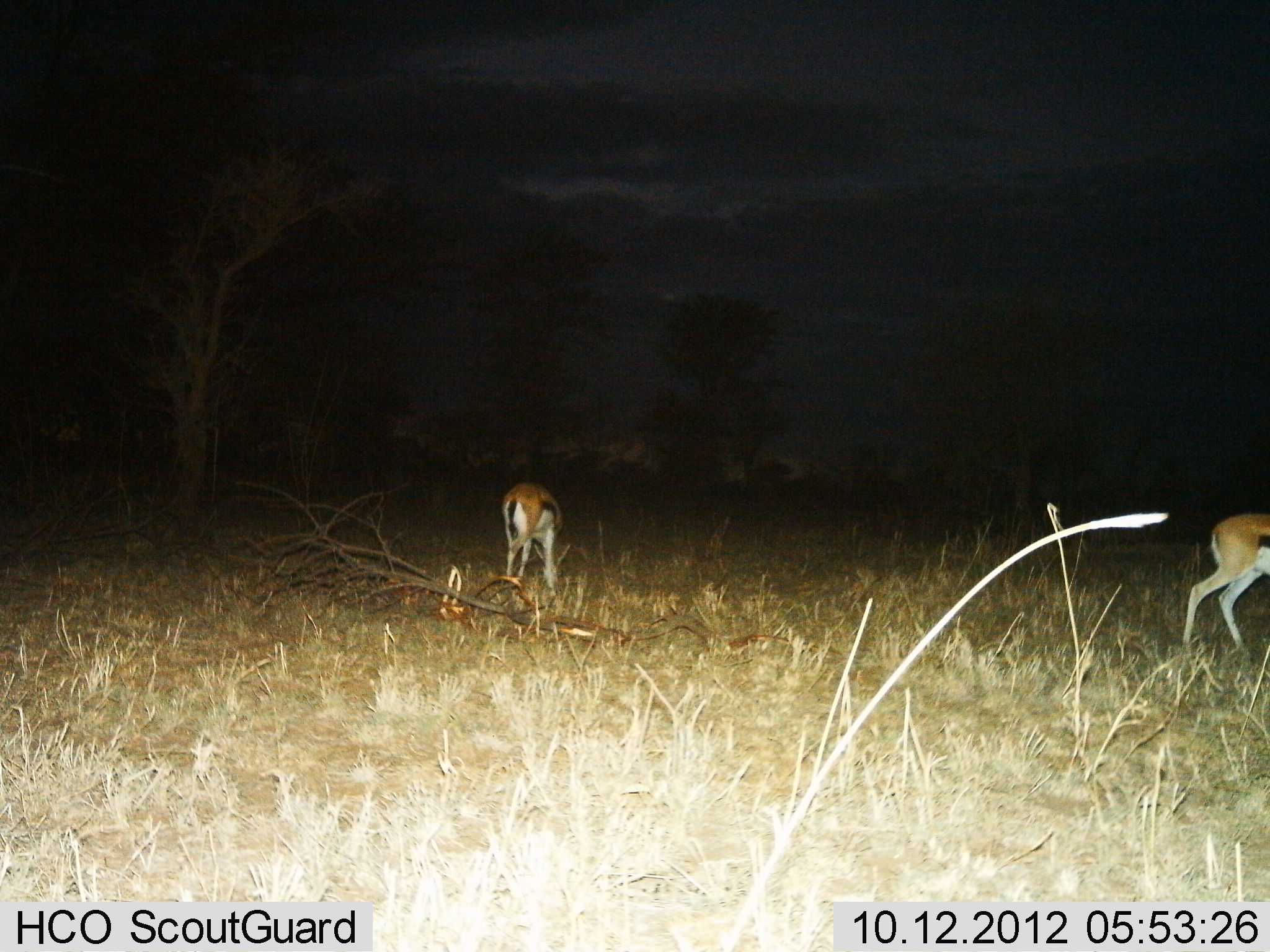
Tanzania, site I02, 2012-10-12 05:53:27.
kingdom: Animalia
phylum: Chordata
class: Mammalia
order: Artiodactyla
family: Bovidae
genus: Eudorcas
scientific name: Eudorcas thomsonii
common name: thomson's gazelle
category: gazellethomsons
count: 2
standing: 40%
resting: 10%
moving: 10%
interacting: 0%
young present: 0%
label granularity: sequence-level